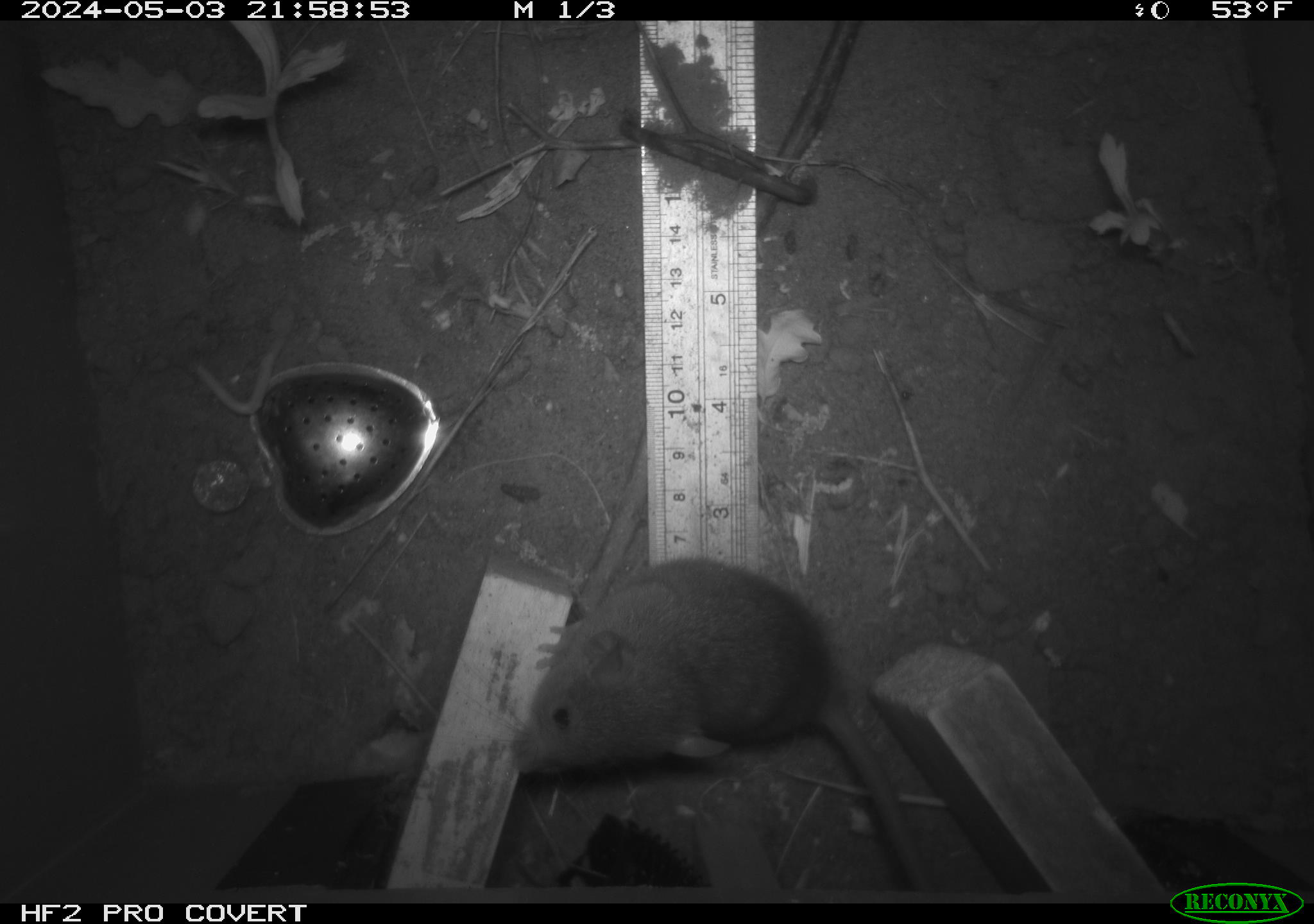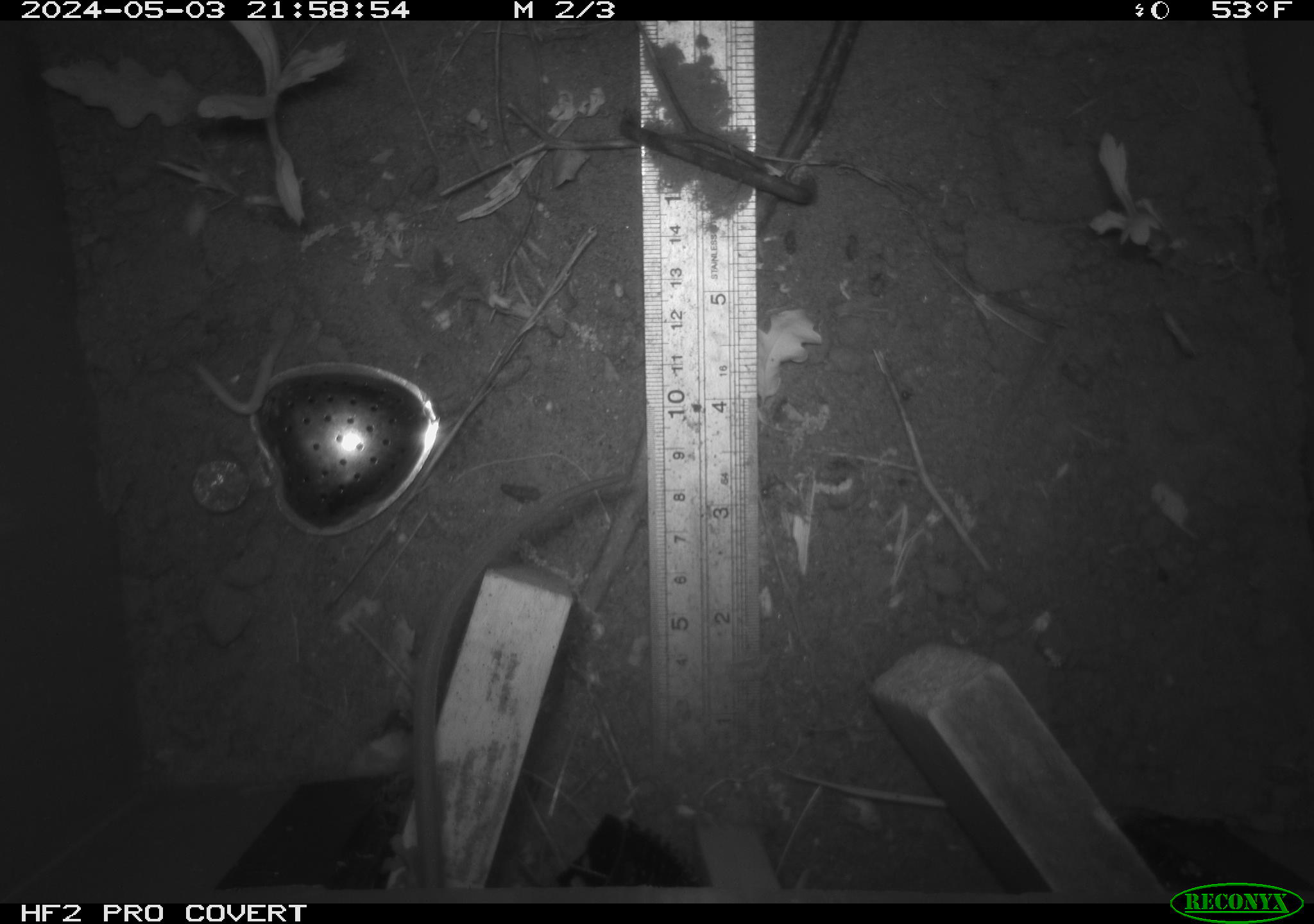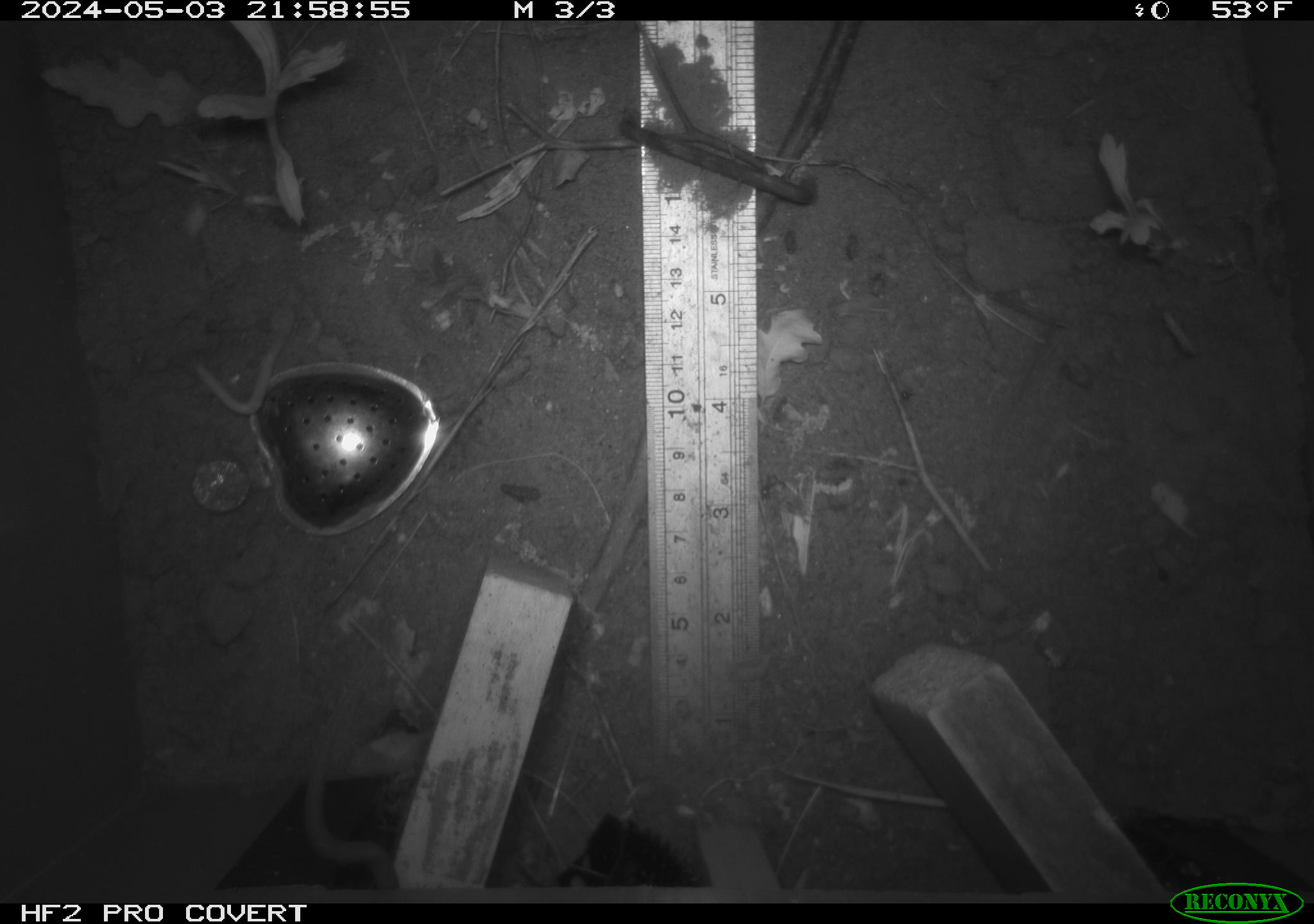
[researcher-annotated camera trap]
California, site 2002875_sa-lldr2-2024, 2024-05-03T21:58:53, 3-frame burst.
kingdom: Animalia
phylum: Chordata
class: Mammalia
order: Rodentia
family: Muridae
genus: Rattus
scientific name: Rattus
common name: rat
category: rattus species